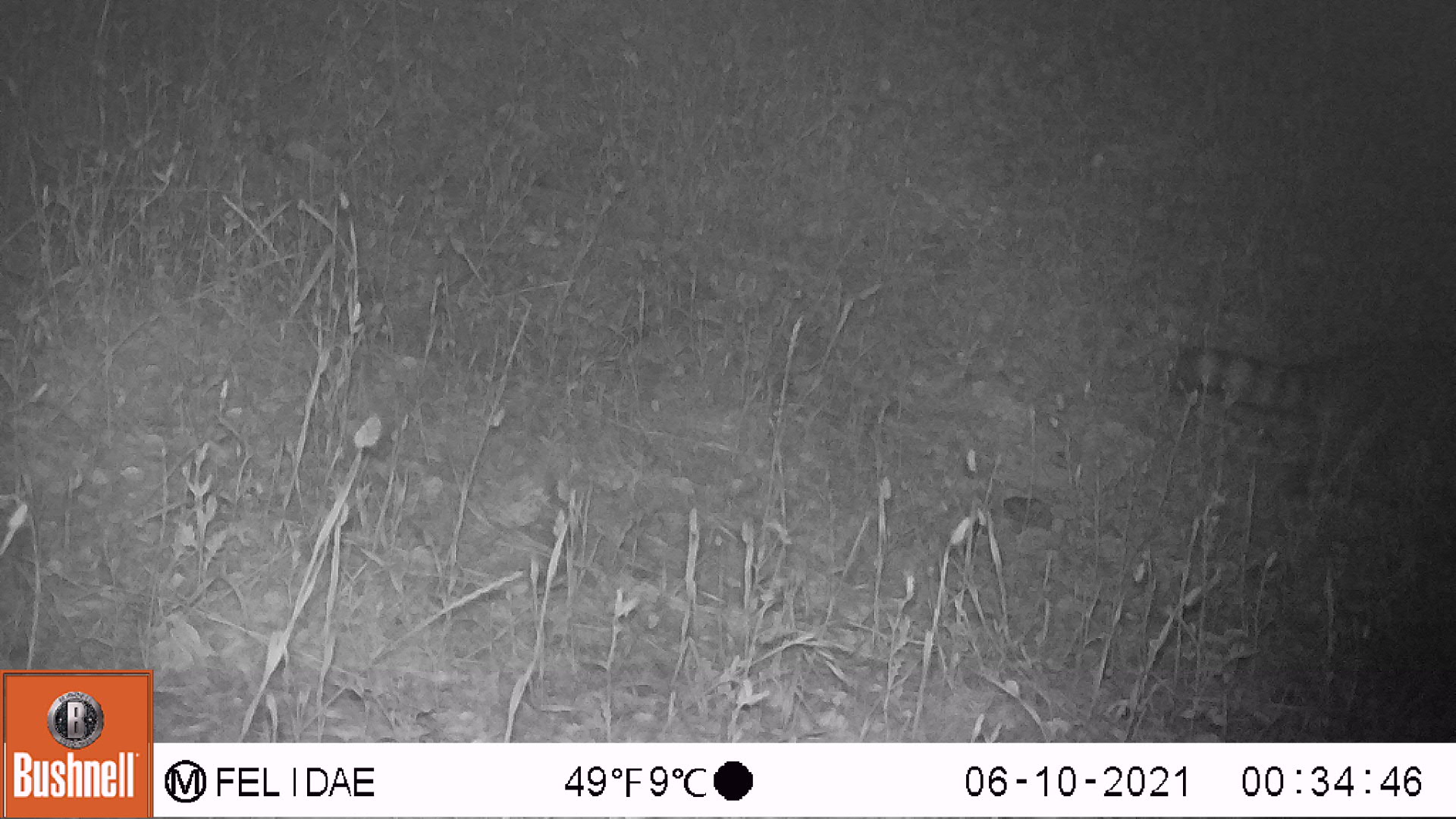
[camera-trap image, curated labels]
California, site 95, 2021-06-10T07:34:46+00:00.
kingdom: Animalia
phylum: Chordata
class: Mammalia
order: Carnivora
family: Procyonidae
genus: Procyon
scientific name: Procyon lotor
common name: raccoon